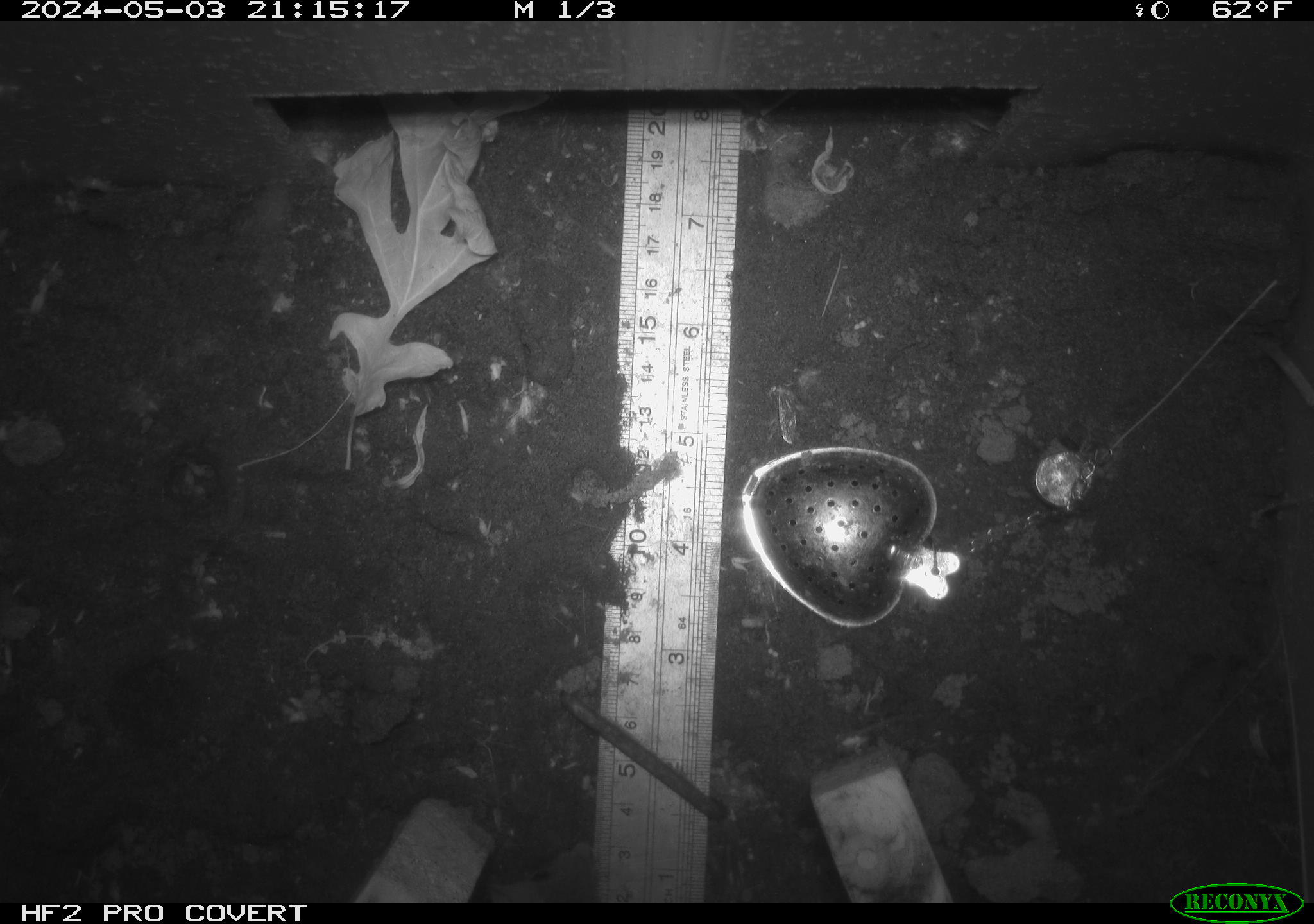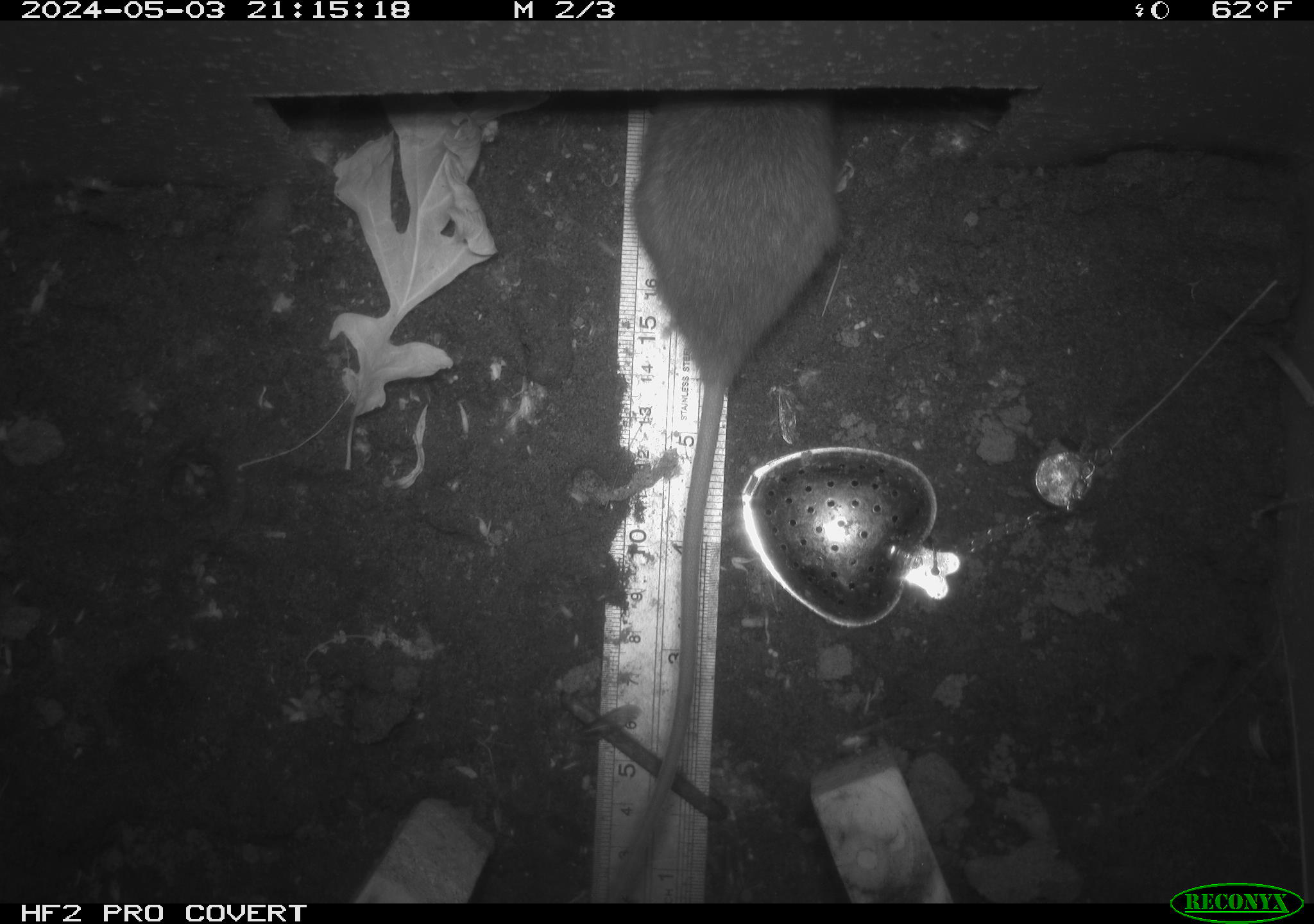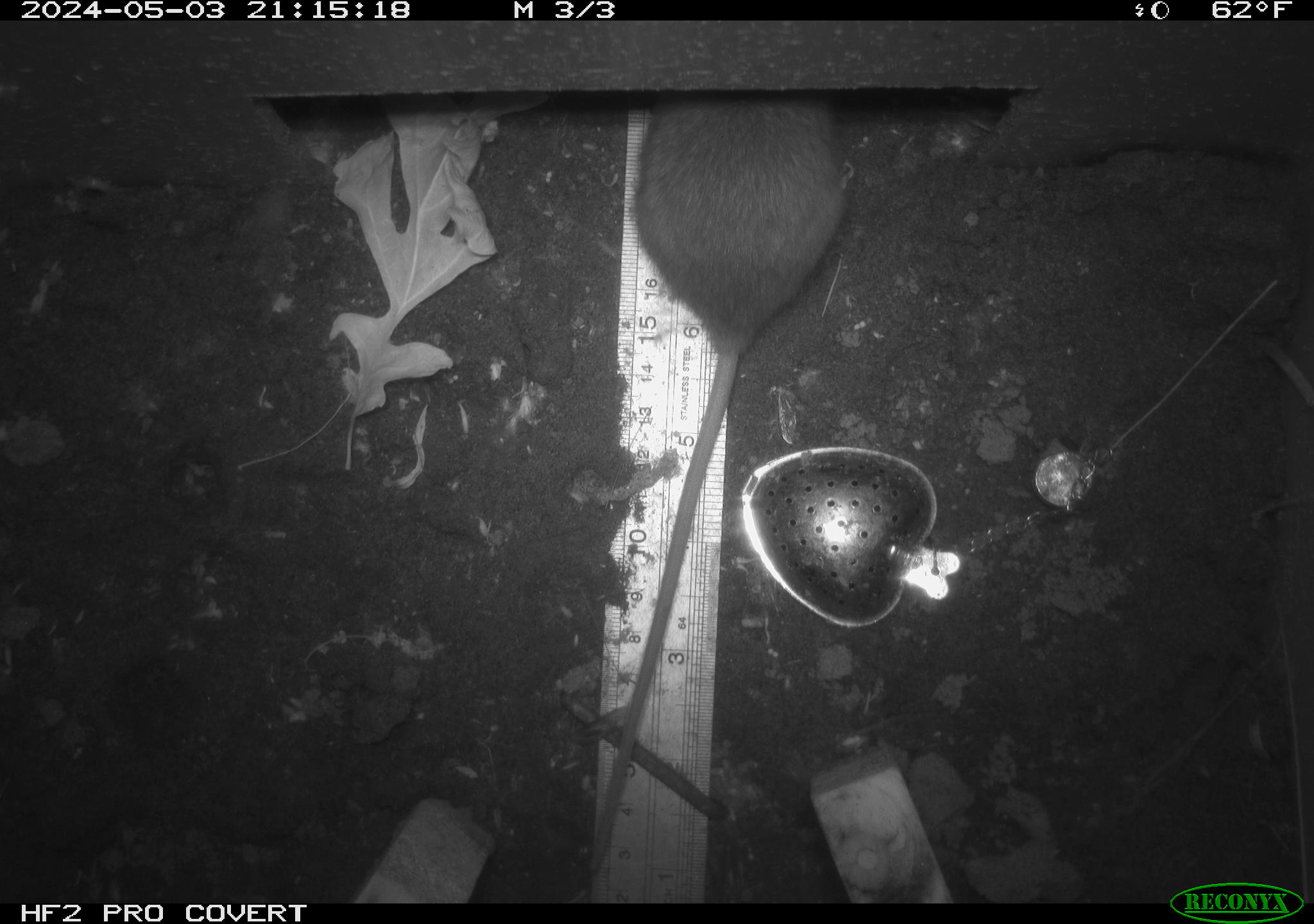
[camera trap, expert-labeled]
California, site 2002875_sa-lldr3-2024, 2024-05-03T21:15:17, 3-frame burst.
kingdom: Animalia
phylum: Chordata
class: Mammalia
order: Rodentia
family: Muridae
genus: Rattus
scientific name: Rattus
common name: rat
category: rattus species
Rattus species (rat) (Rattus).